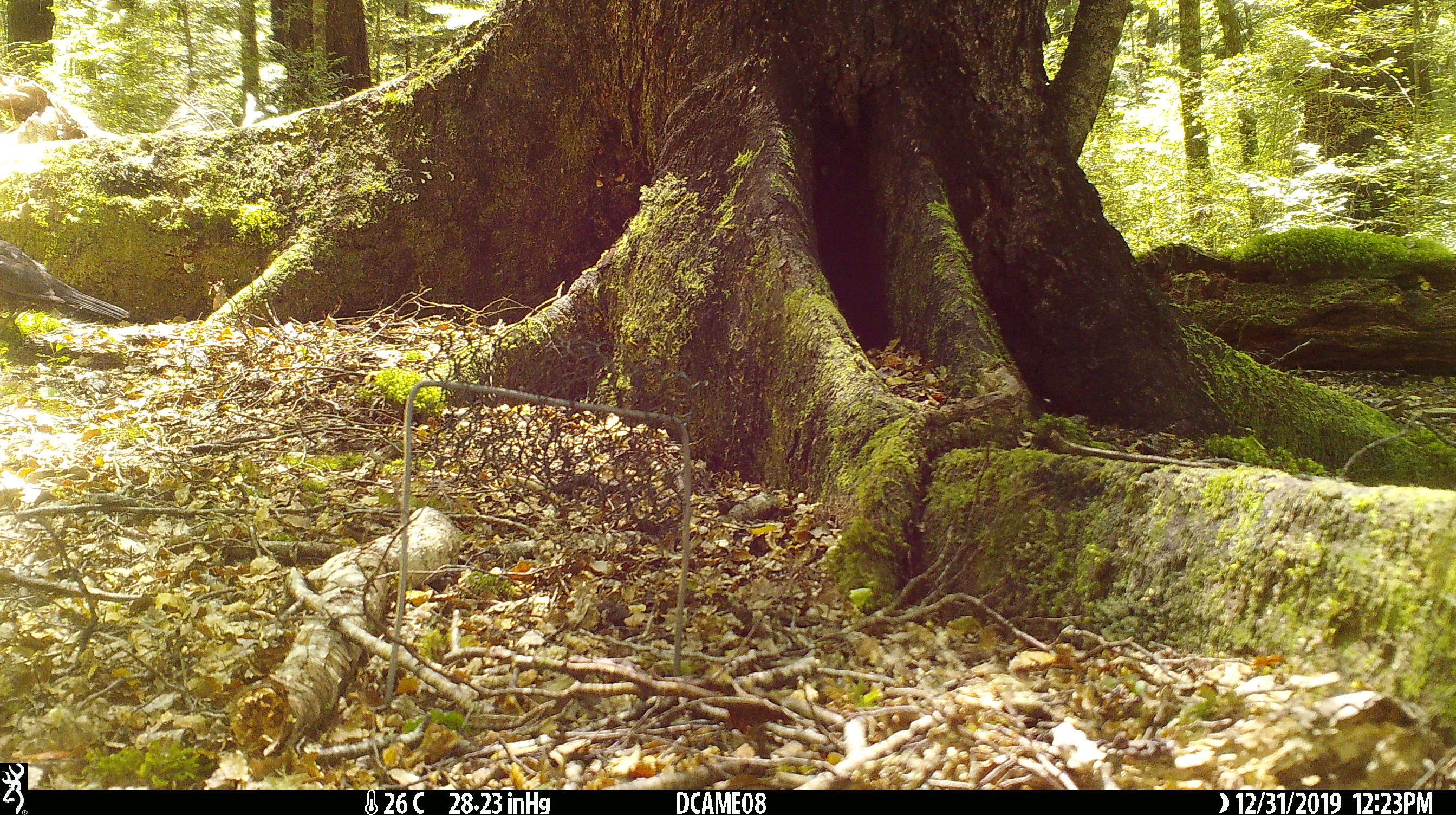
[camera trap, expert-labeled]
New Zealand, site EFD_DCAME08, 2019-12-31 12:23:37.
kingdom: Animalia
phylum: Chordata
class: Aves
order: Passeriformes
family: Turdidae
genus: Turdus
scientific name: Turdus merula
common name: eurasian blackbird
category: blackbird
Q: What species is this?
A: Blackbird (eurasian blackbird) (Turdus merula).